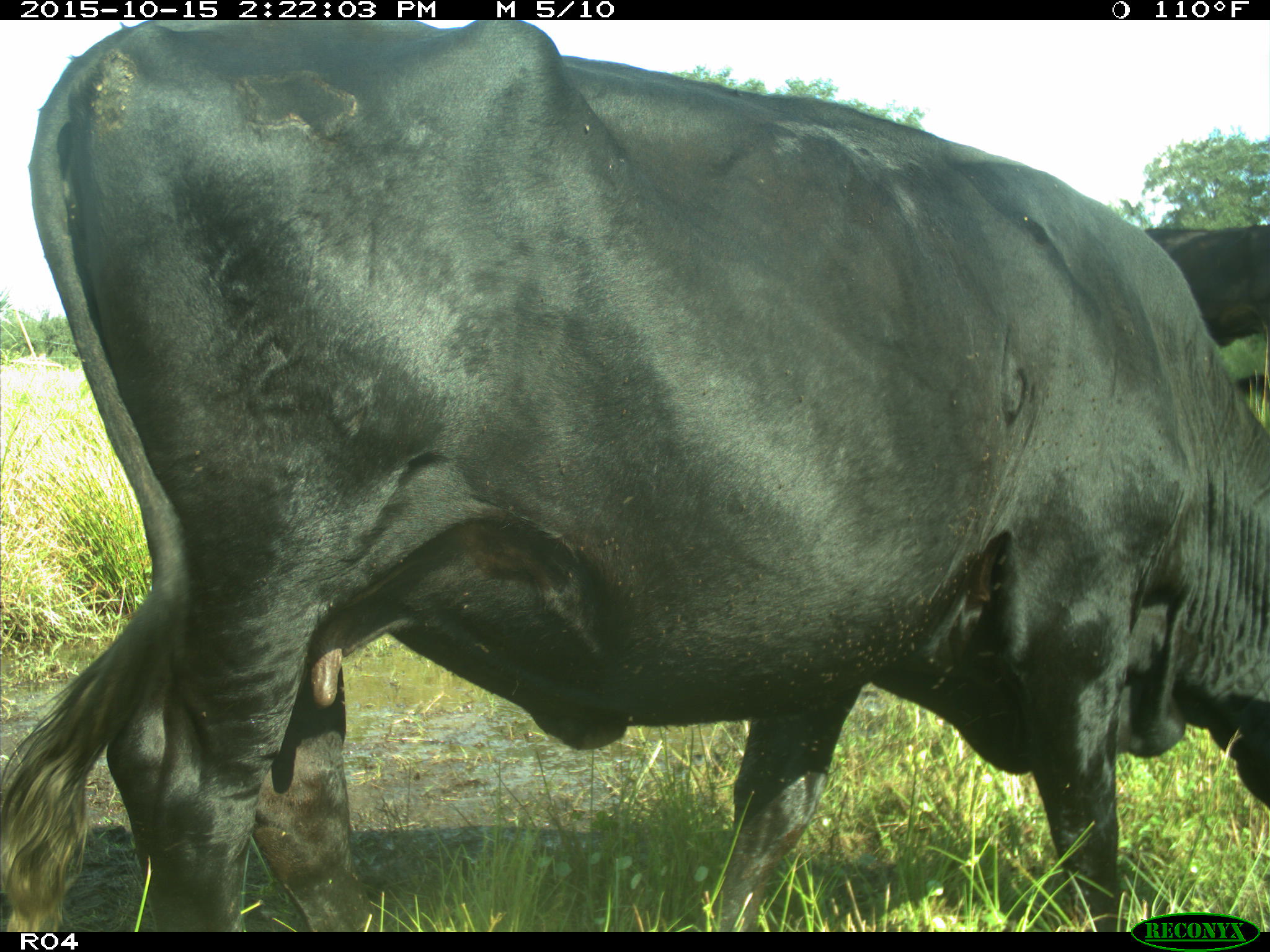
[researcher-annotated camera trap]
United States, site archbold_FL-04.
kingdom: Animalia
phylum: Chordata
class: Mammalia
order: Artiodactyla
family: Bovidae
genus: Bos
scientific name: Bos taurus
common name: domestic cow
Bos taurus (domestic cow).